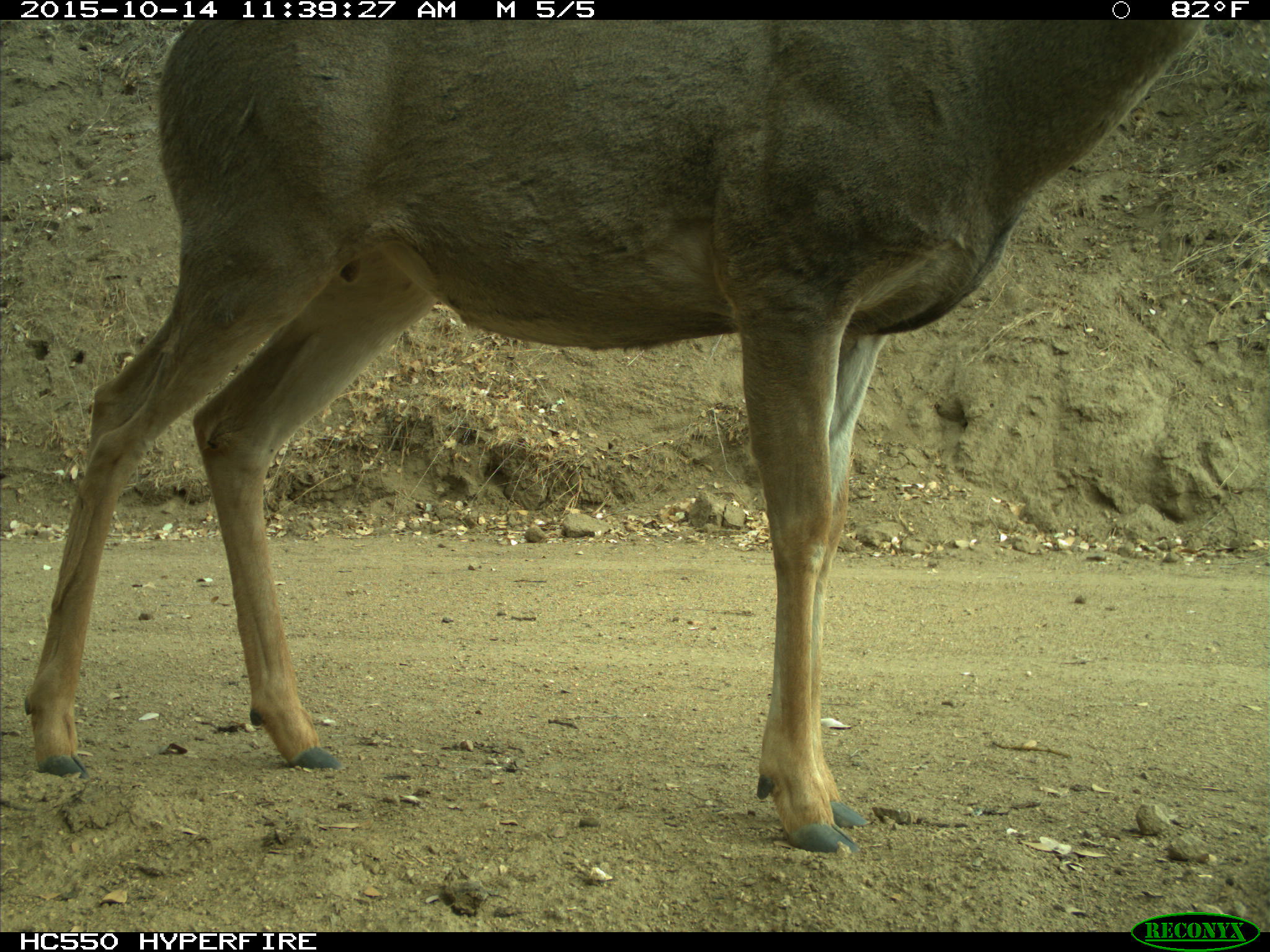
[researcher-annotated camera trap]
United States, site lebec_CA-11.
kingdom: Animalia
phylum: Chordata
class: Mammalia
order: Artiodactyla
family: Cervidae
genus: Odocoileus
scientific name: Odocoileus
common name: deer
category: unidentified deer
Unidentified deer (deer) (Odocoileus).